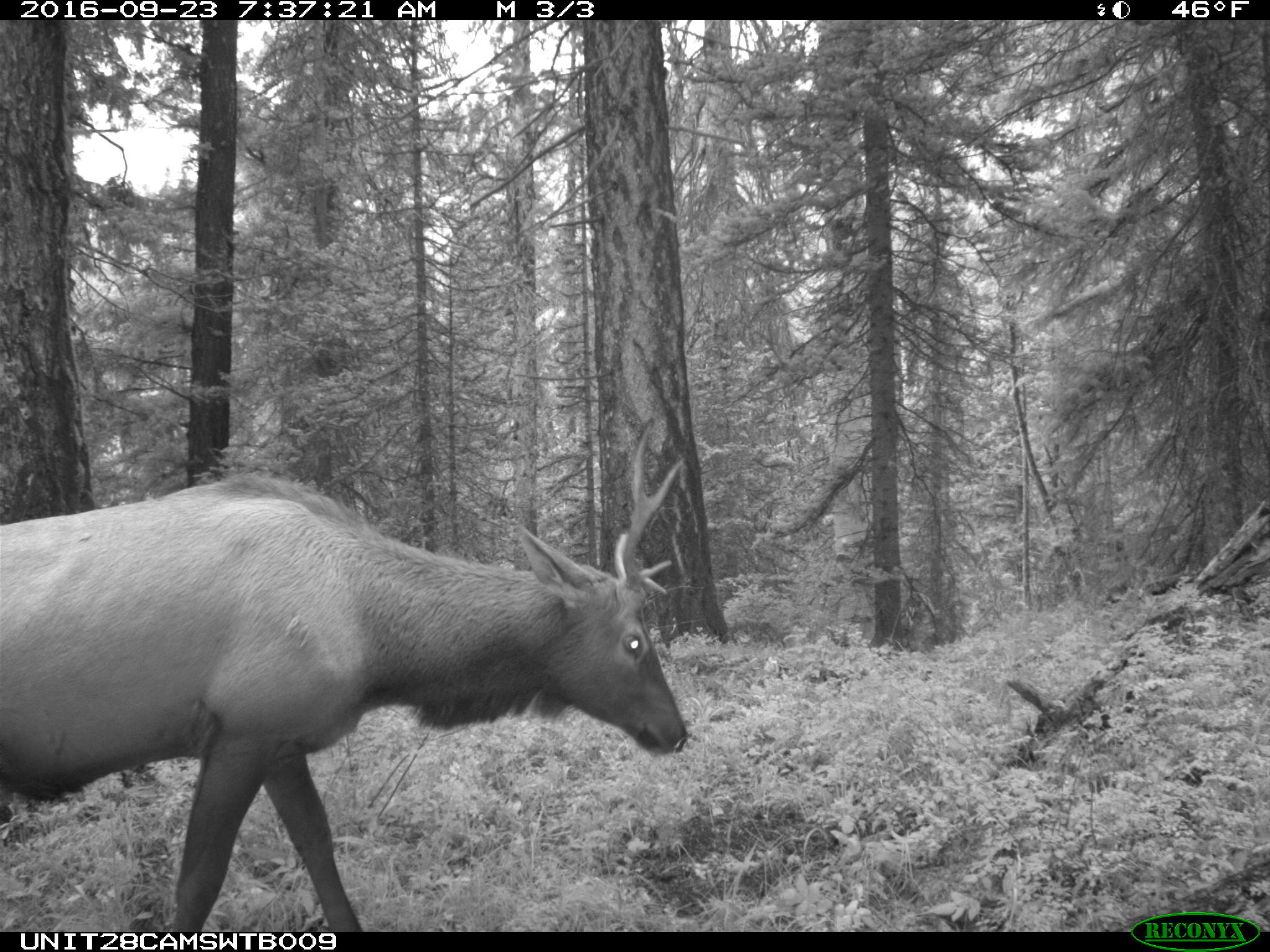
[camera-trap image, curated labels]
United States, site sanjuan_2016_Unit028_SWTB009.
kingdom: Animalia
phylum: Chordata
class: Mammalia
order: Artiodactyla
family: Cervidae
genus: Cervus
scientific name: Cervus elaphus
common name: red deer